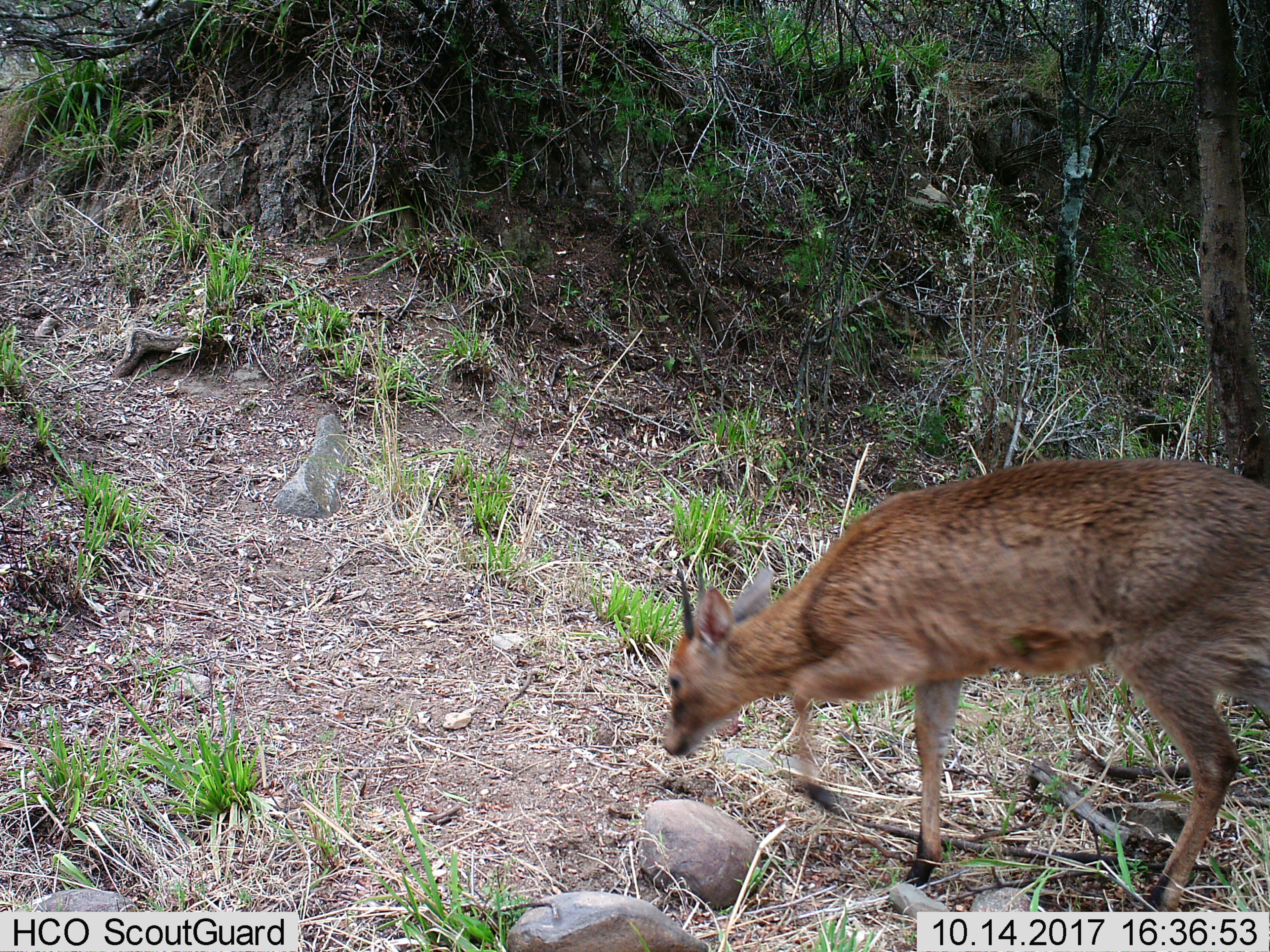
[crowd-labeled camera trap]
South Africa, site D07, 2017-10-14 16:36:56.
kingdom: Animalia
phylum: Chordata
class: Mammalia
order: Artiodactyla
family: Bovidae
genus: Cephalophus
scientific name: Cephalophus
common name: duiker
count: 1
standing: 14%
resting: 0%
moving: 86%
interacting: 0%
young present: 0%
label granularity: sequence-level